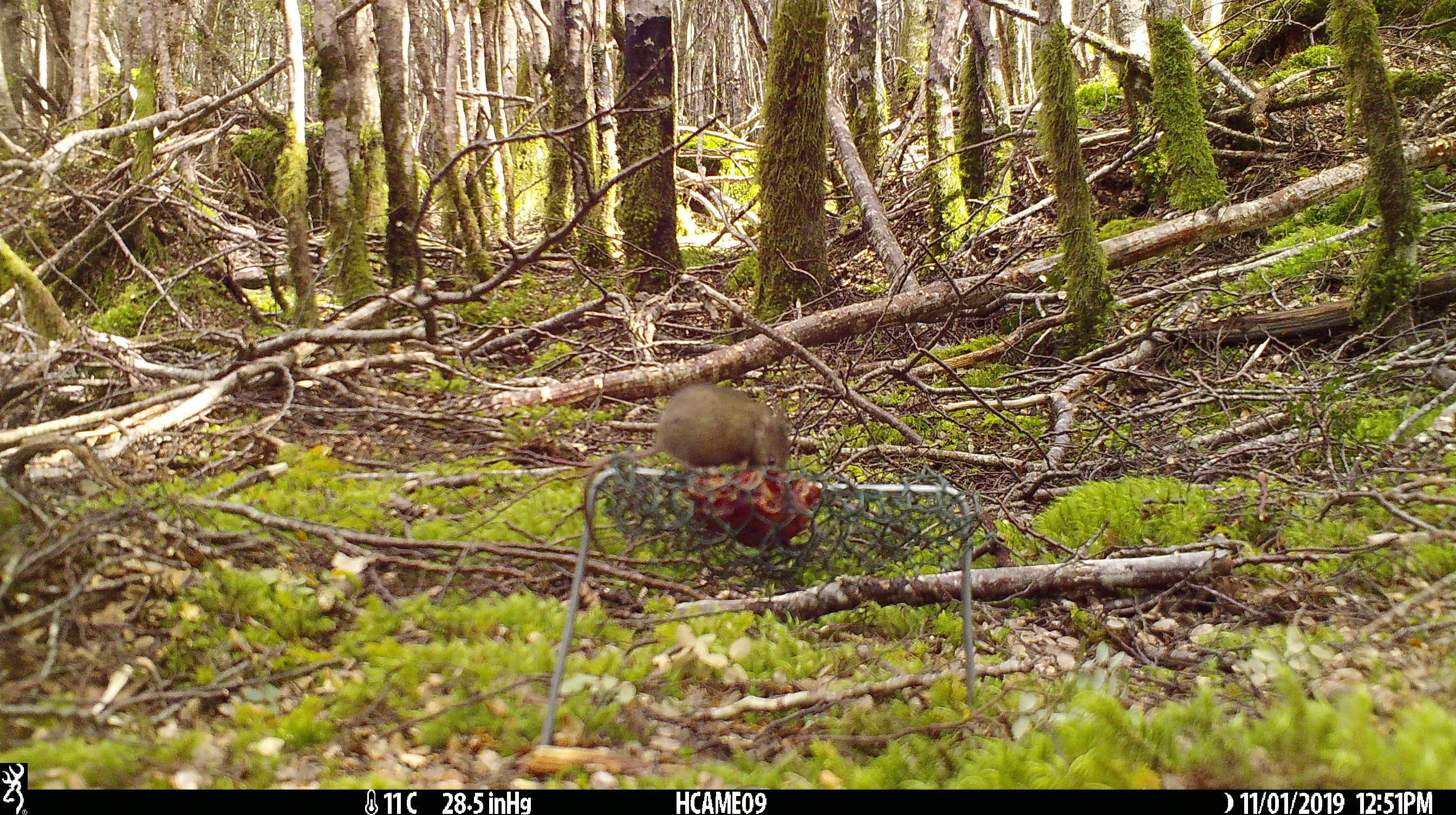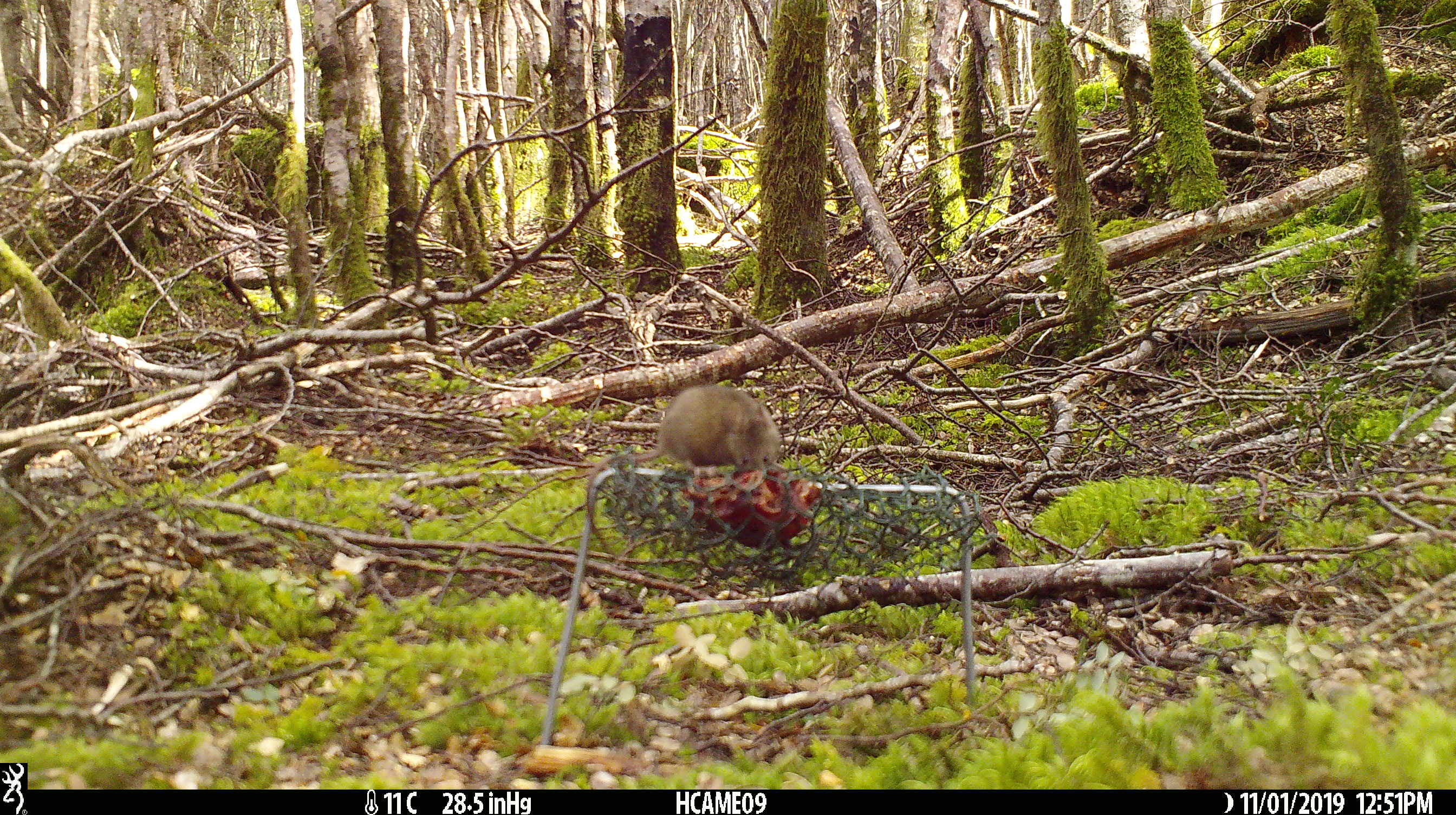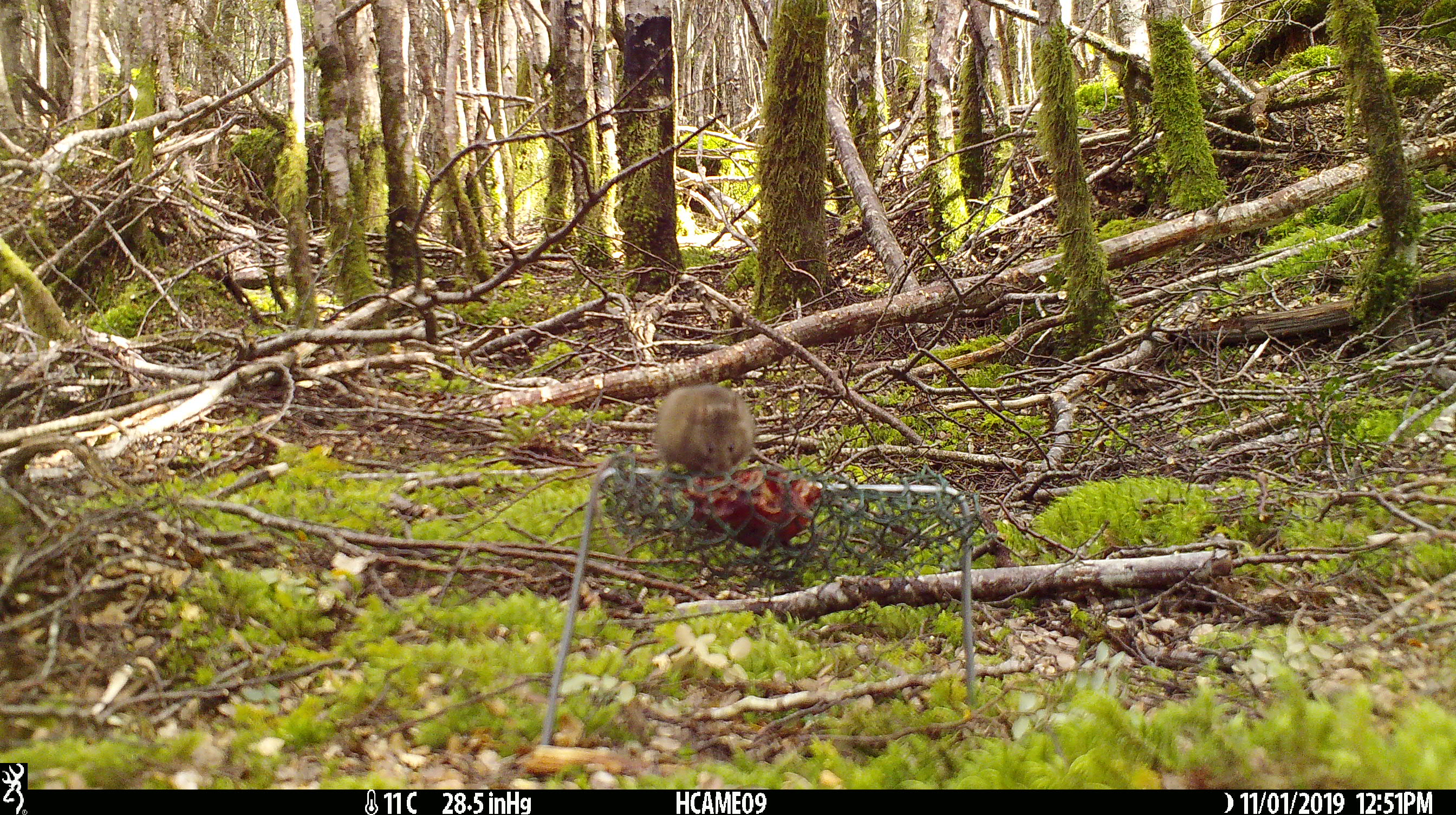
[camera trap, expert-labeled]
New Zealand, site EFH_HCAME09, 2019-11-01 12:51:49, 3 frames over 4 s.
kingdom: Animalia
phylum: Chordata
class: Mammalia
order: Rodentia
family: Muridae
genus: Mus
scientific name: Mus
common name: mouse